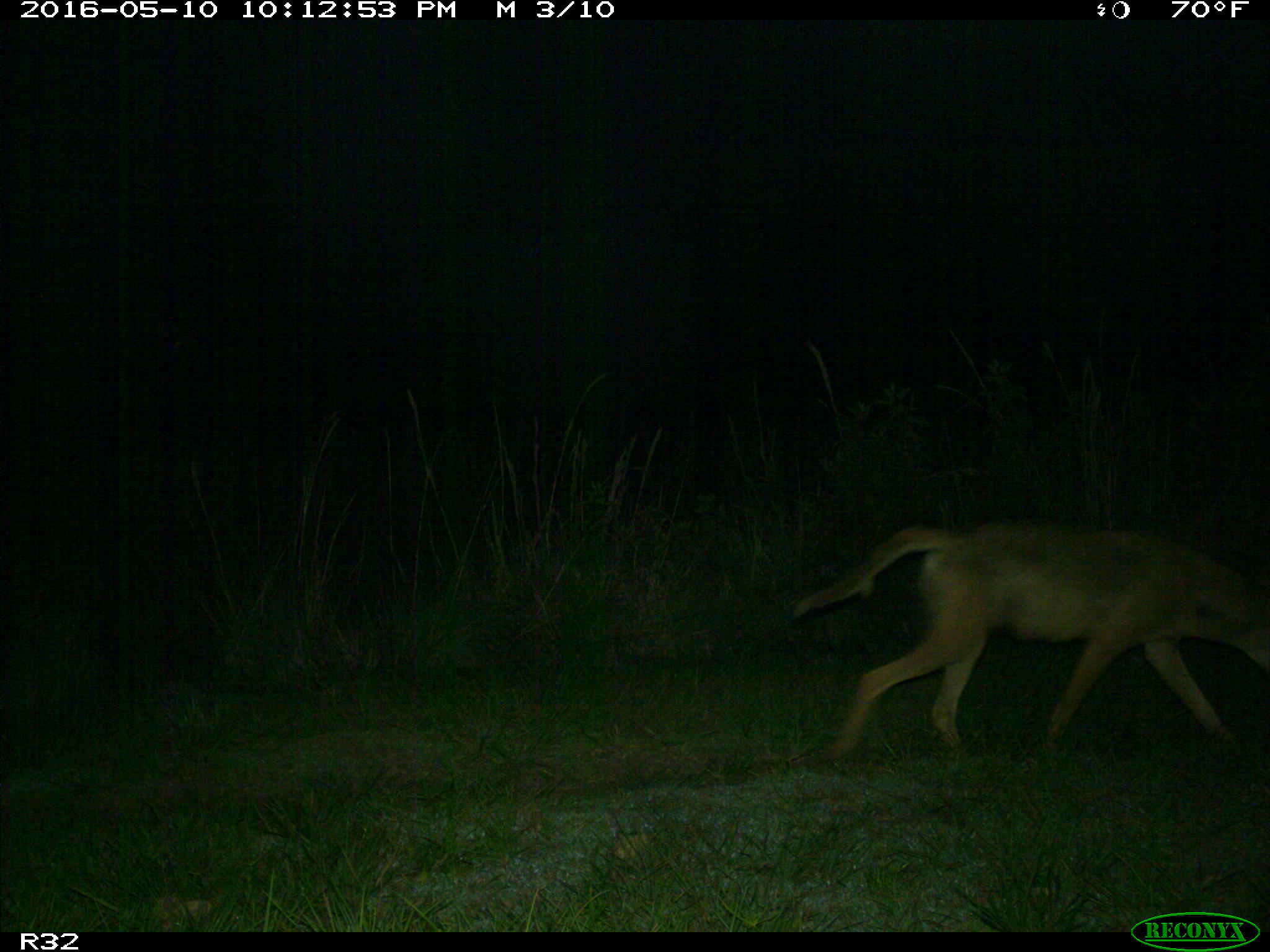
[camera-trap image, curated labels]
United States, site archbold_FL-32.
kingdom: Animalia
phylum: Chordata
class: Mammalia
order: Carnivora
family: Canidae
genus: Canis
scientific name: Canis latrans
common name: coyote